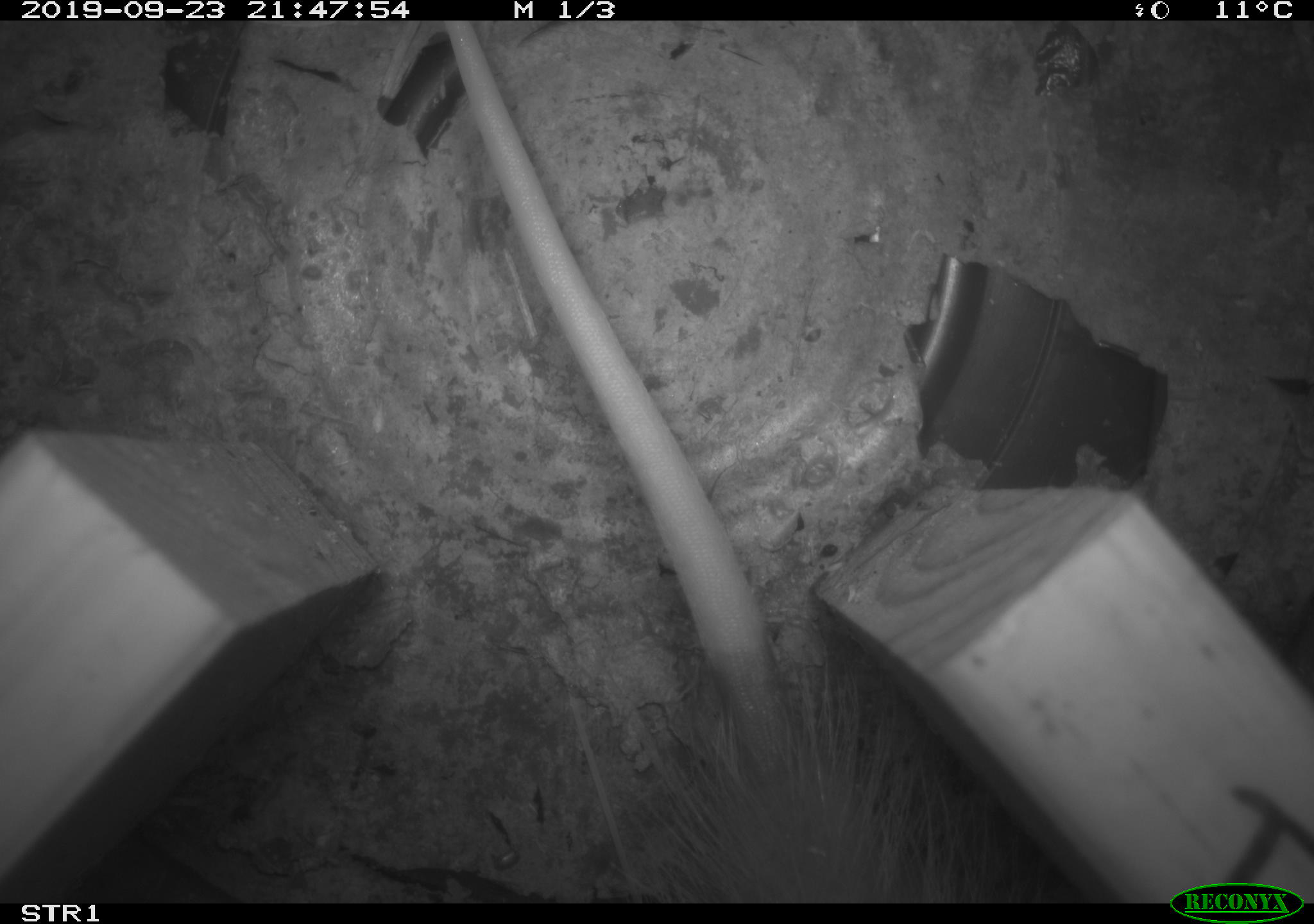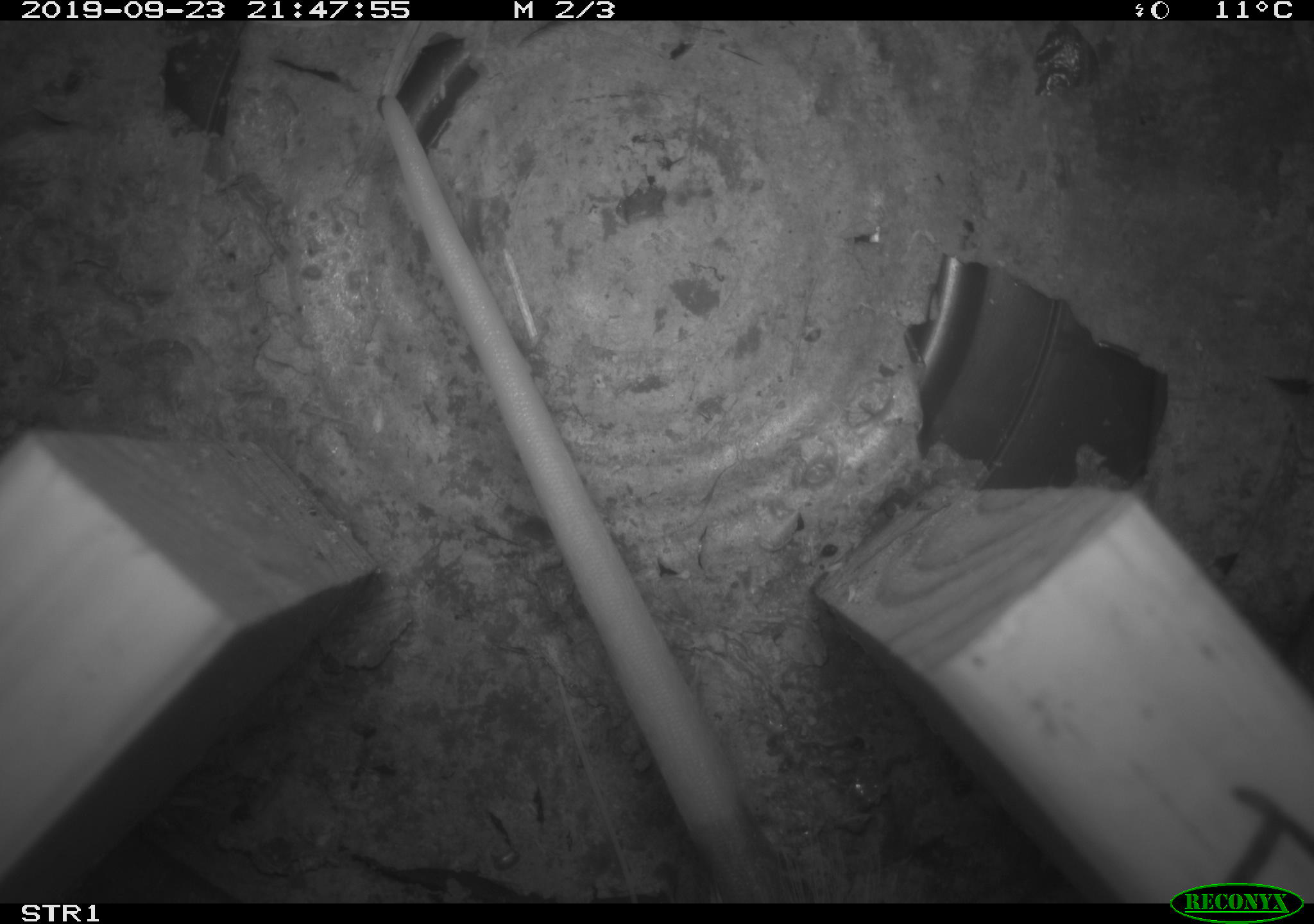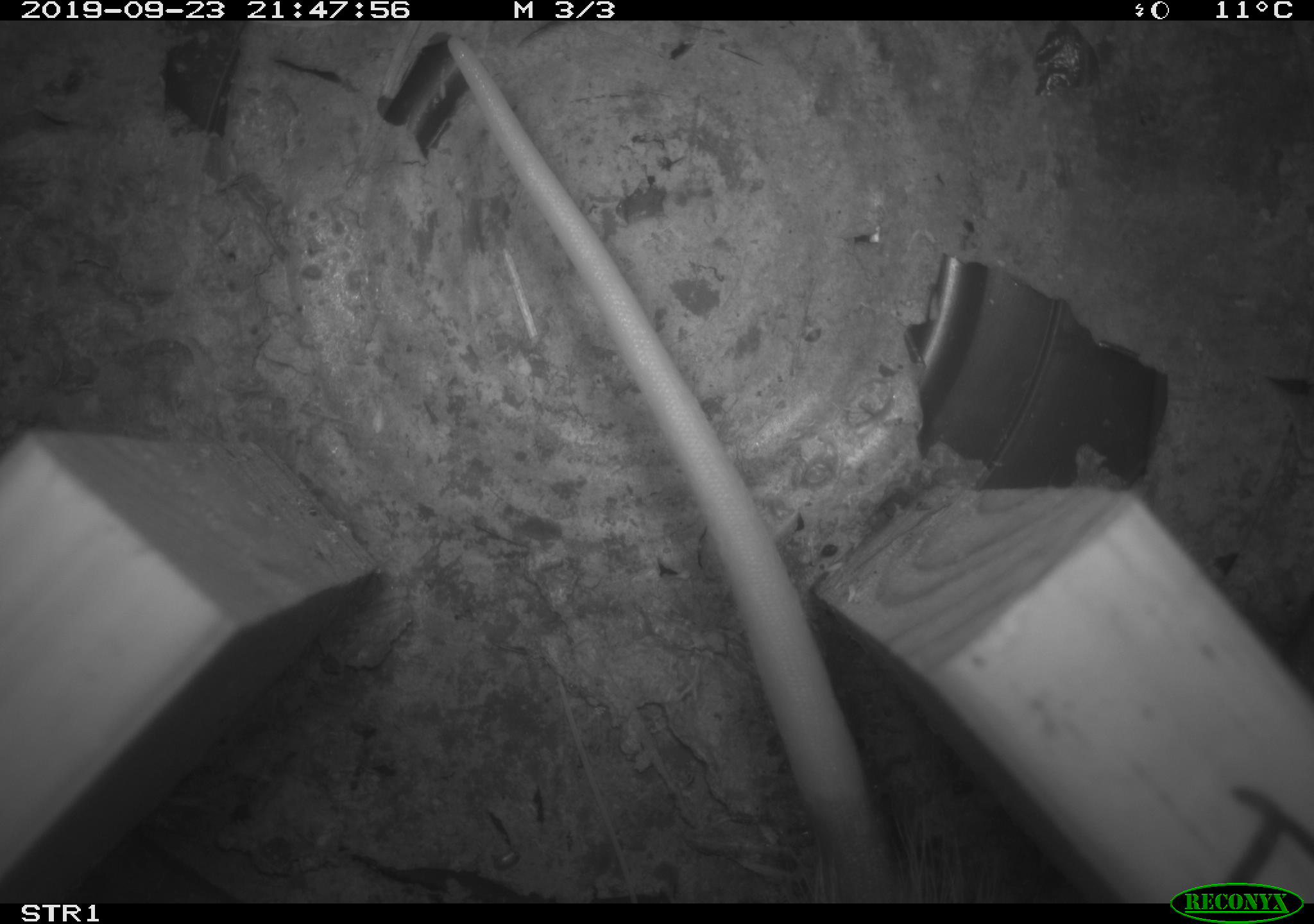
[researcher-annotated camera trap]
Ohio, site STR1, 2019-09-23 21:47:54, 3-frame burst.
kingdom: Animalia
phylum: Chordata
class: Mammalia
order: Didelphimorphia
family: Didelphidae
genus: Didelphis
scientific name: Didelphis virginiana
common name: virginia opossum